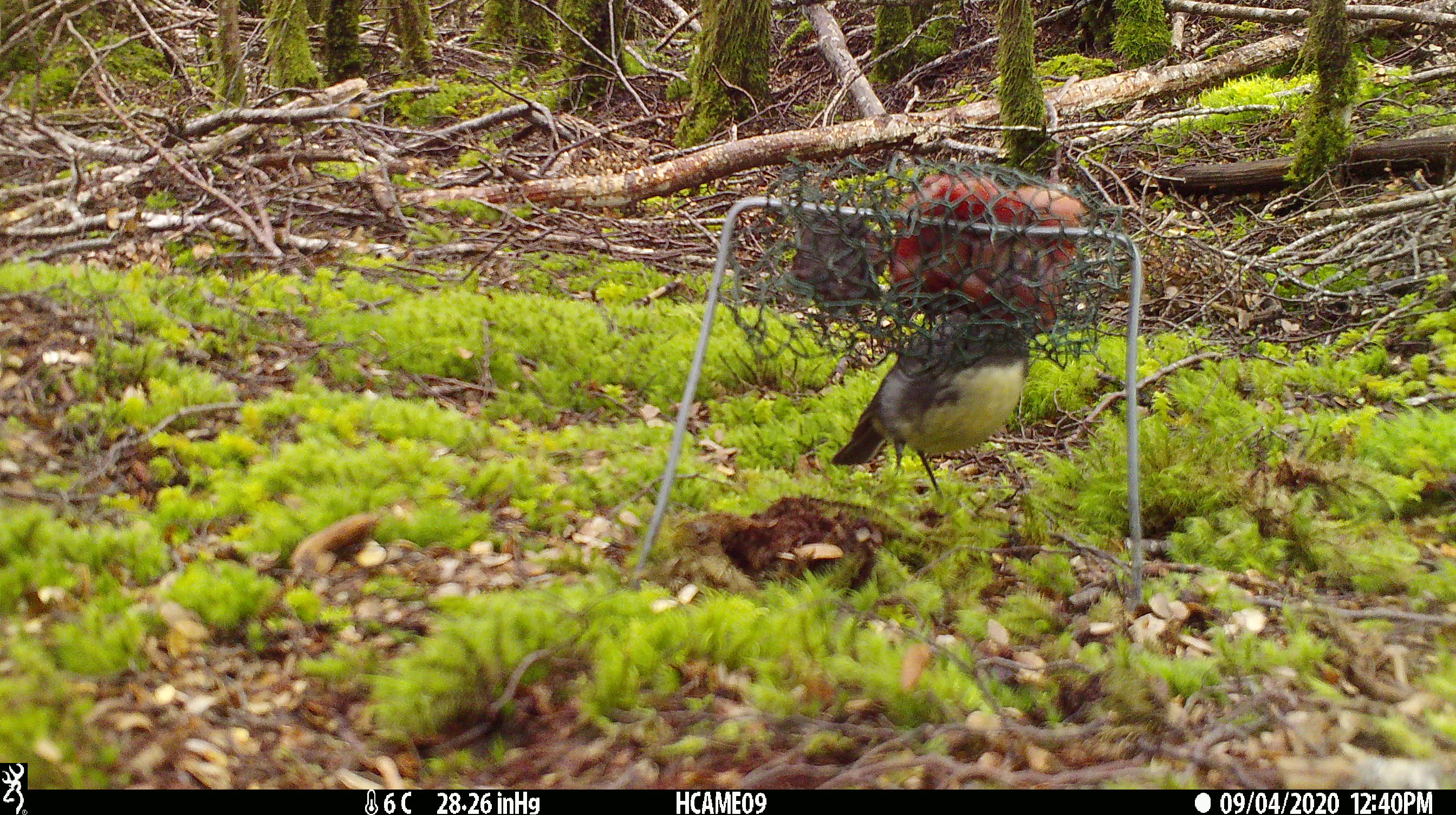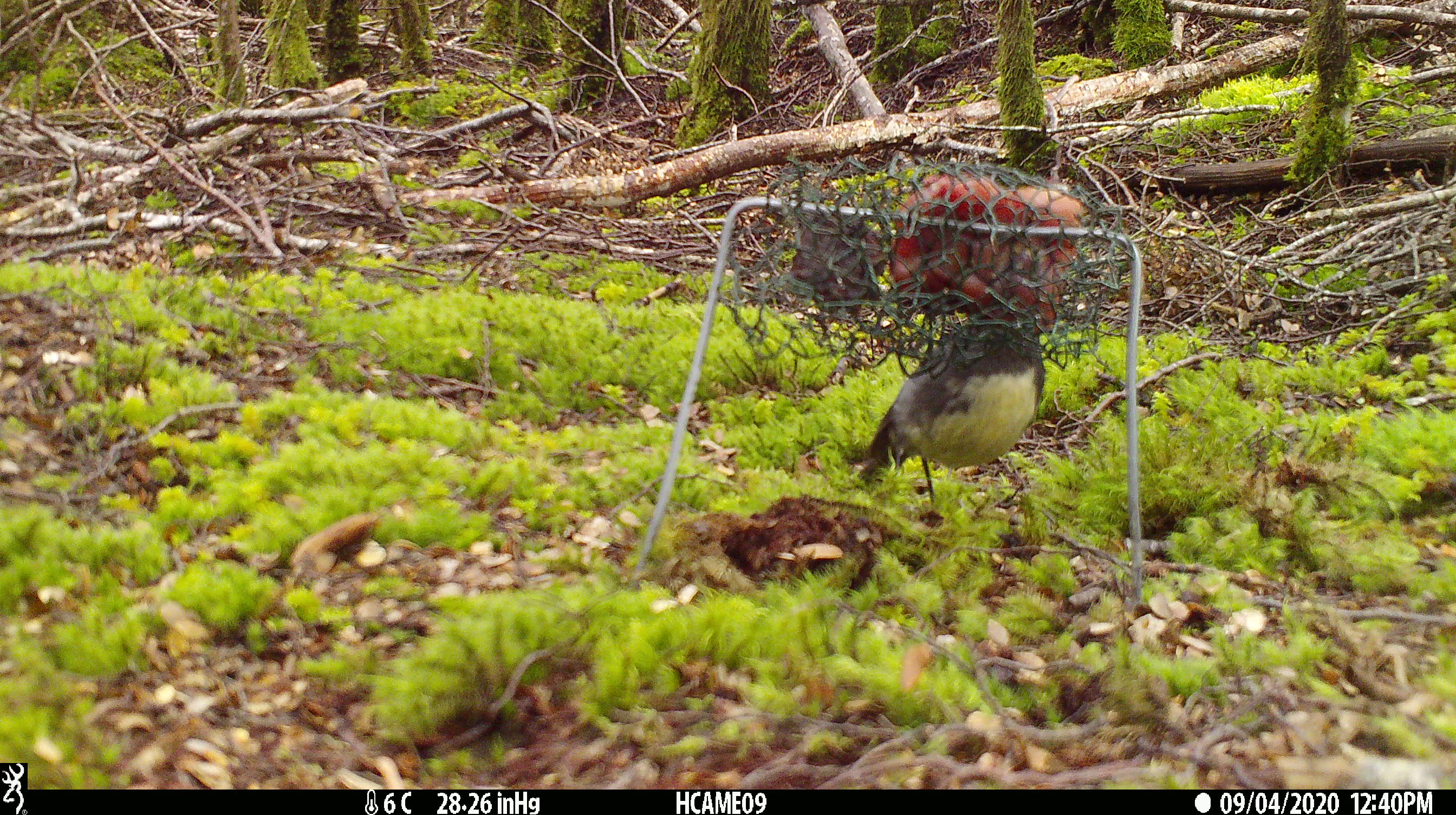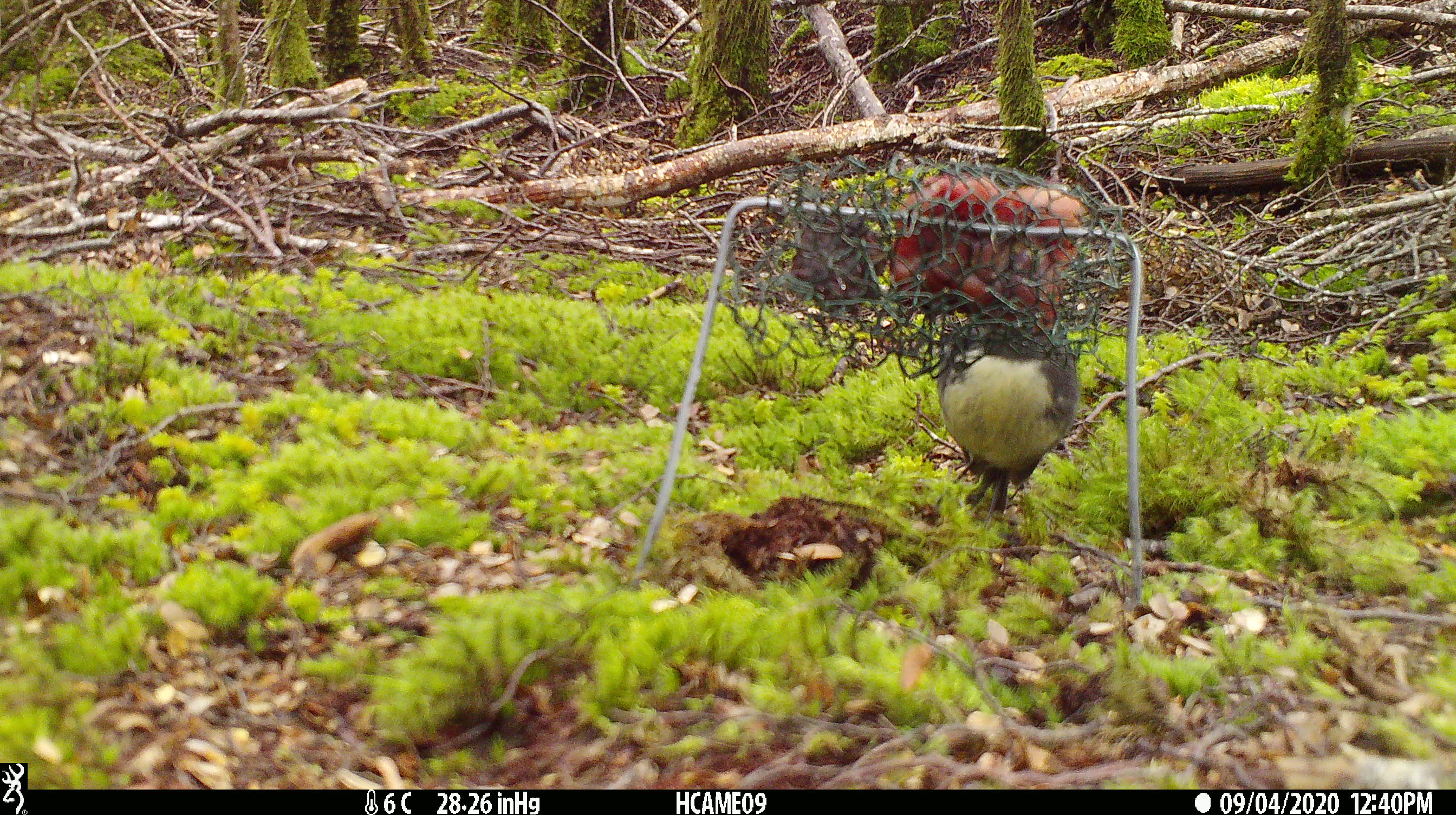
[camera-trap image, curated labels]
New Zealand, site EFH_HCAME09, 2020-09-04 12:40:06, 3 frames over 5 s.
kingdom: Animalia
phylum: Chordata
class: Aves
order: Passeriformes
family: Petroicidae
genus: Petroica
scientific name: Petroica australis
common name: new zealand robin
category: robin